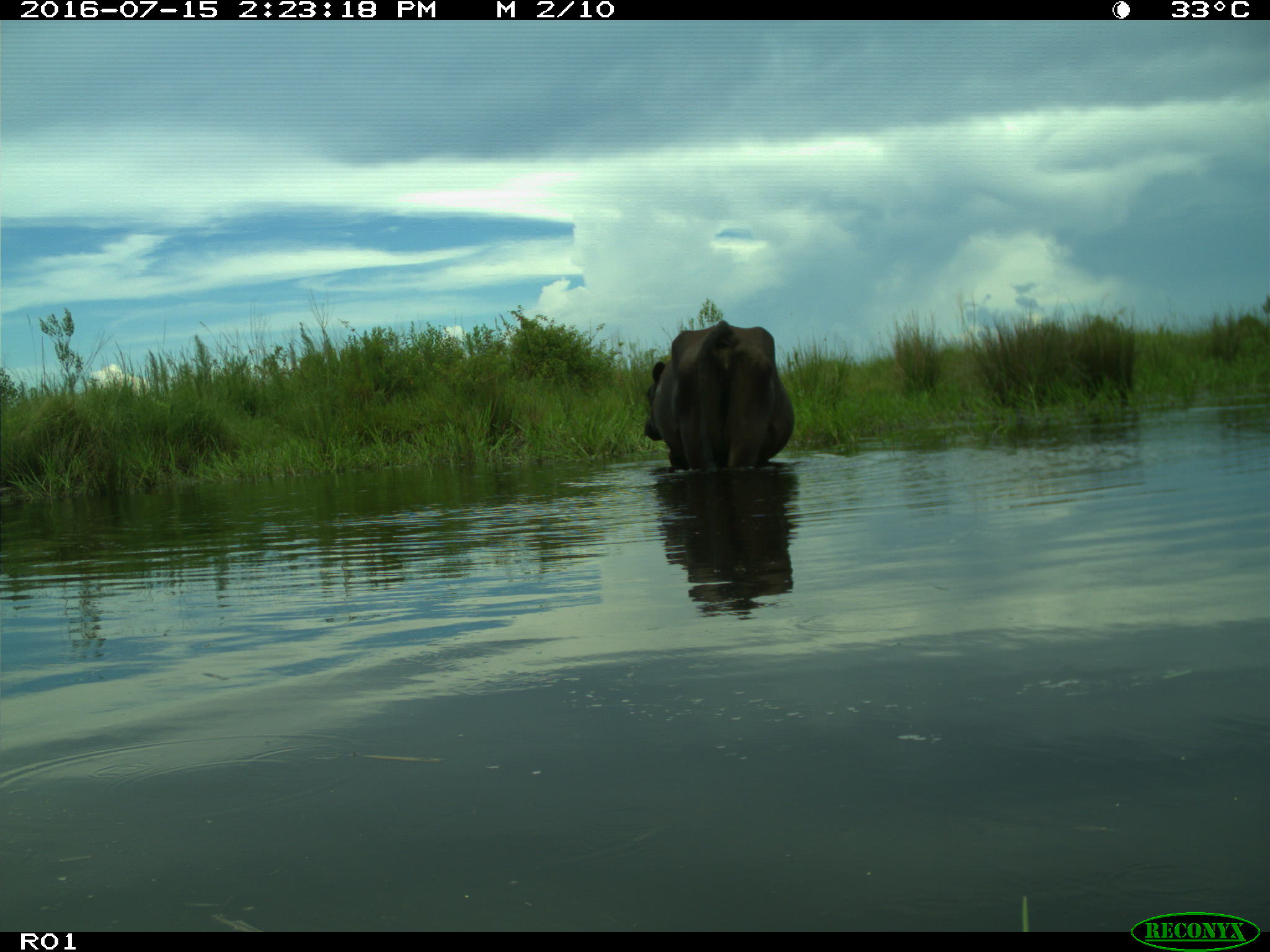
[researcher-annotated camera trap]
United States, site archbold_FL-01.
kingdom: Animalia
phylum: Chordata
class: Mammalia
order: Artiodactyla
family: Bovidae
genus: Bos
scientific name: Bos taurus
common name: domestic cow